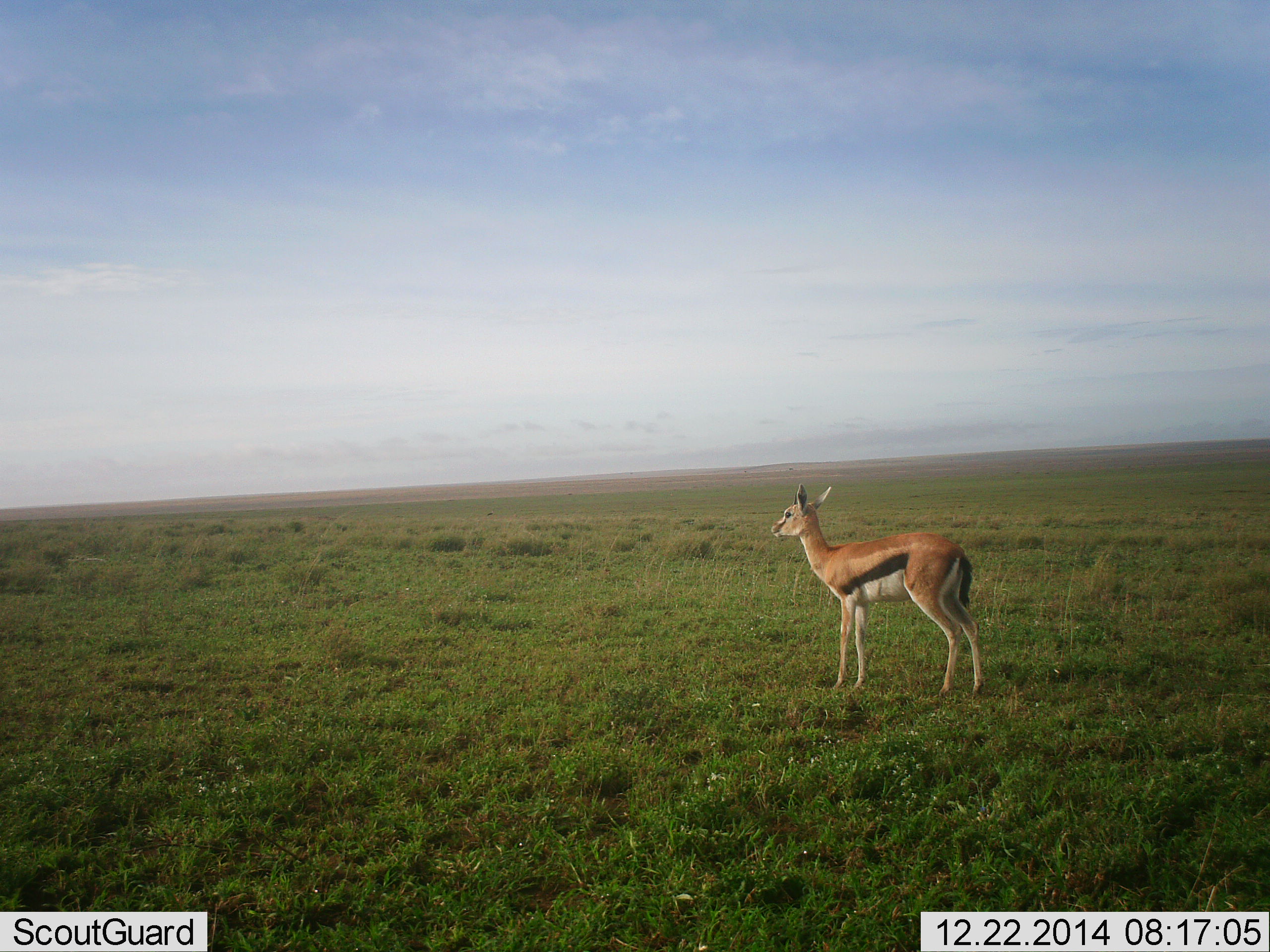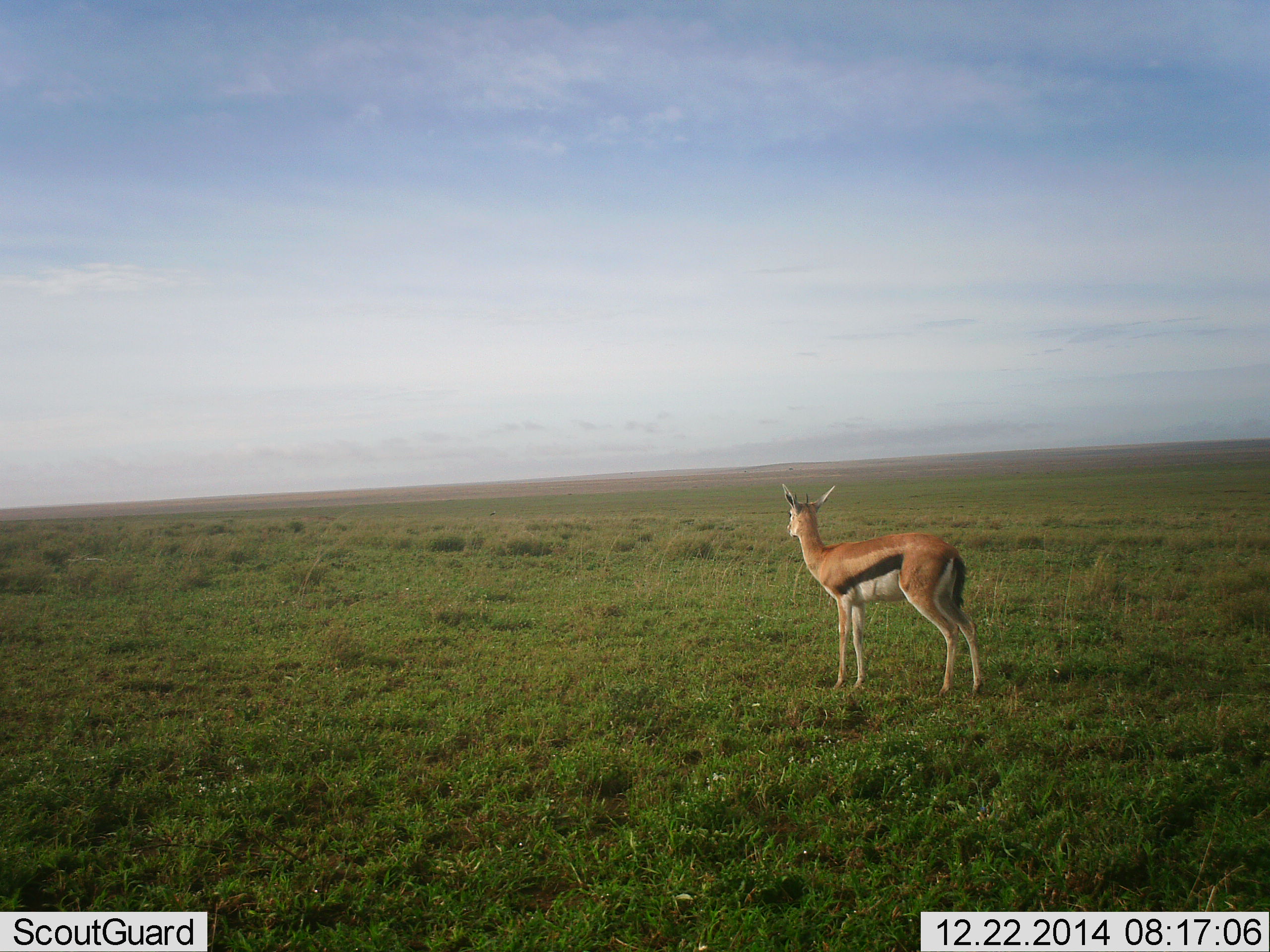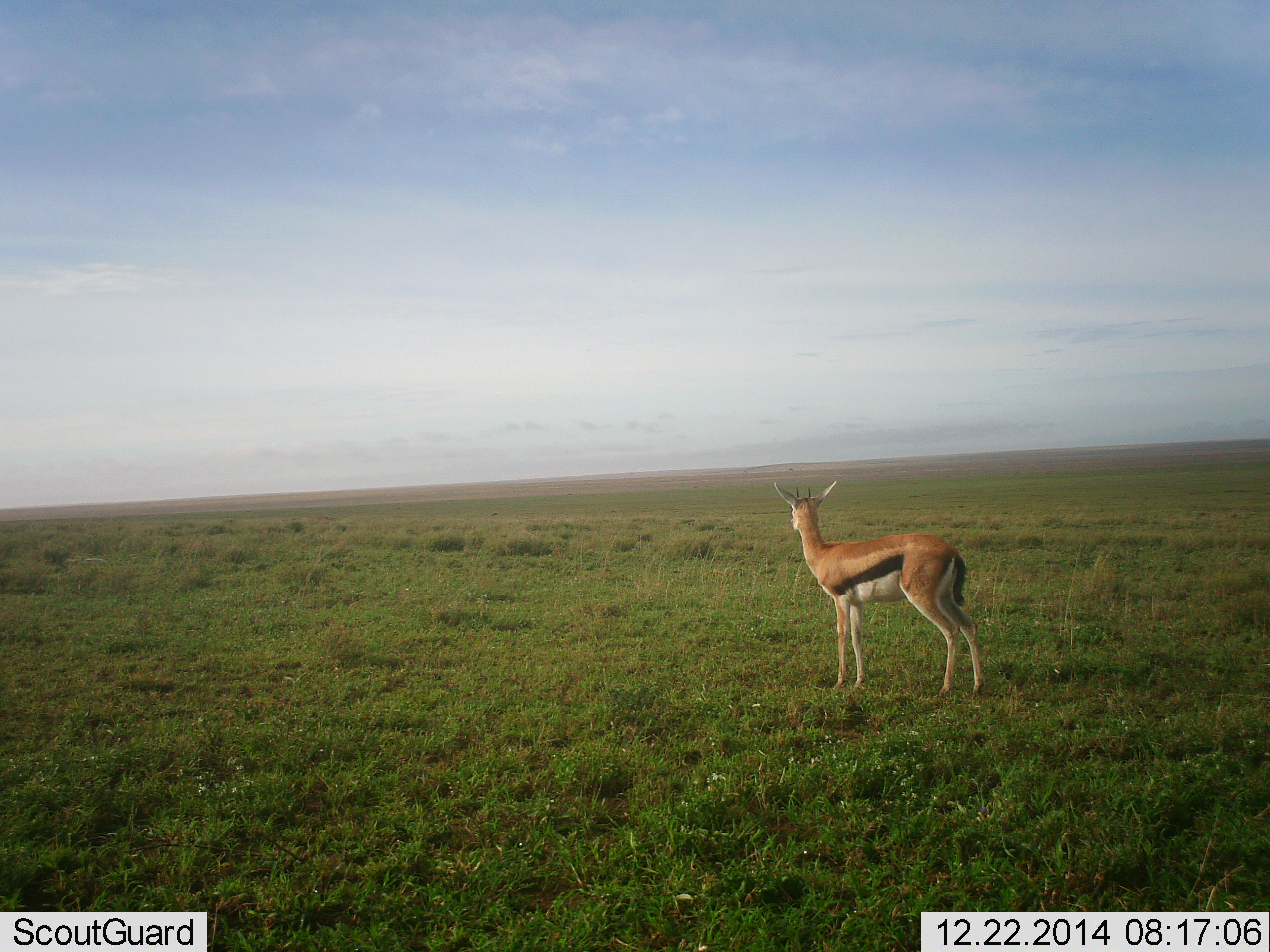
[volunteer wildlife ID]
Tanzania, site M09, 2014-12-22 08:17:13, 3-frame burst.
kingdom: Animalia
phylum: Chordata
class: Mammalia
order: Artiodactyla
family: Bovidae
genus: Eudorcas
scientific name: Eudorcas thomsonii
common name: thomson's gazelle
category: gazellethomsons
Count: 1.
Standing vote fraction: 100%.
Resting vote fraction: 0%.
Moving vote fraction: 0%.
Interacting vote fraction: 10%.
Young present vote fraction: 0%.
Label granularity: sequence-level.